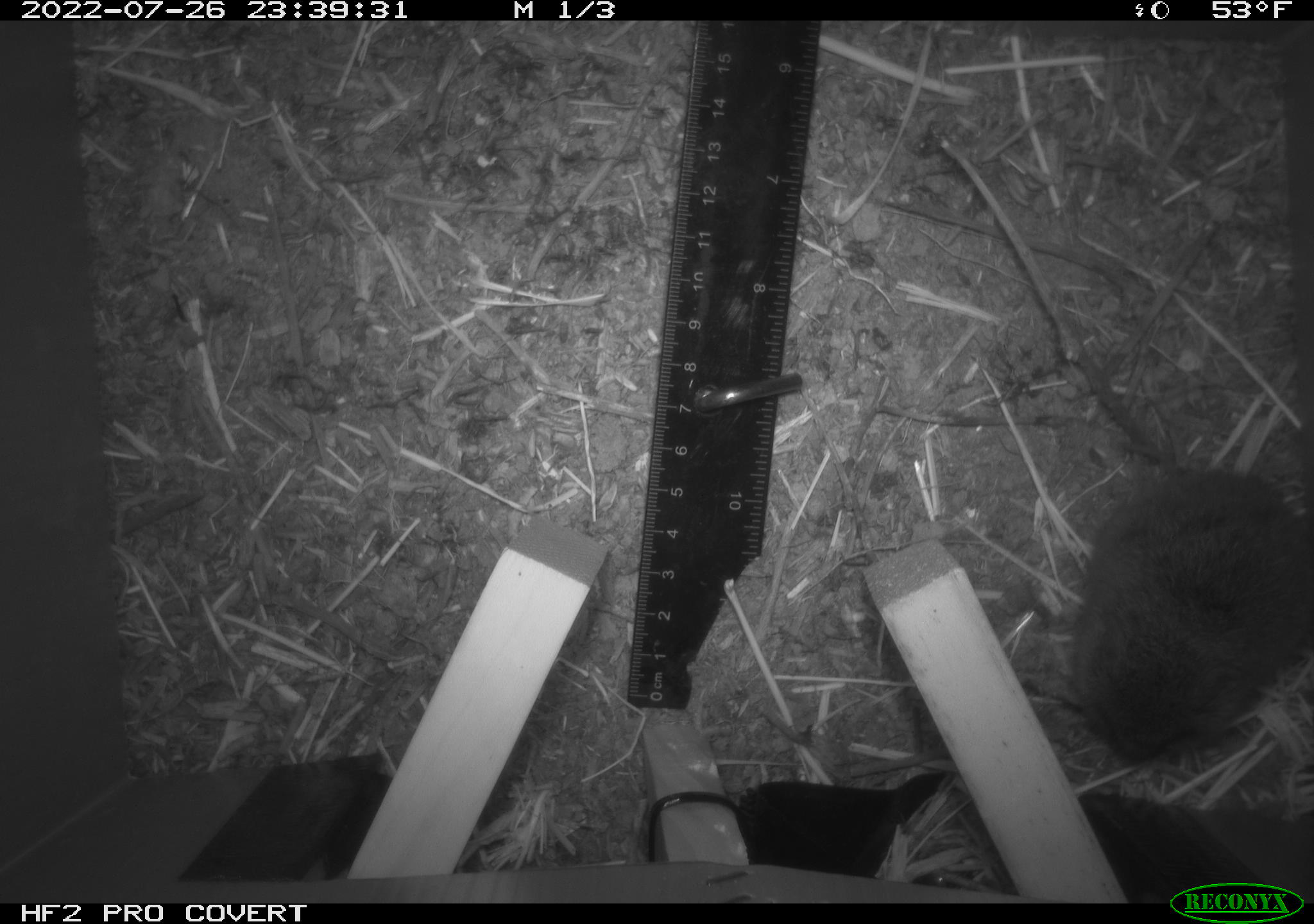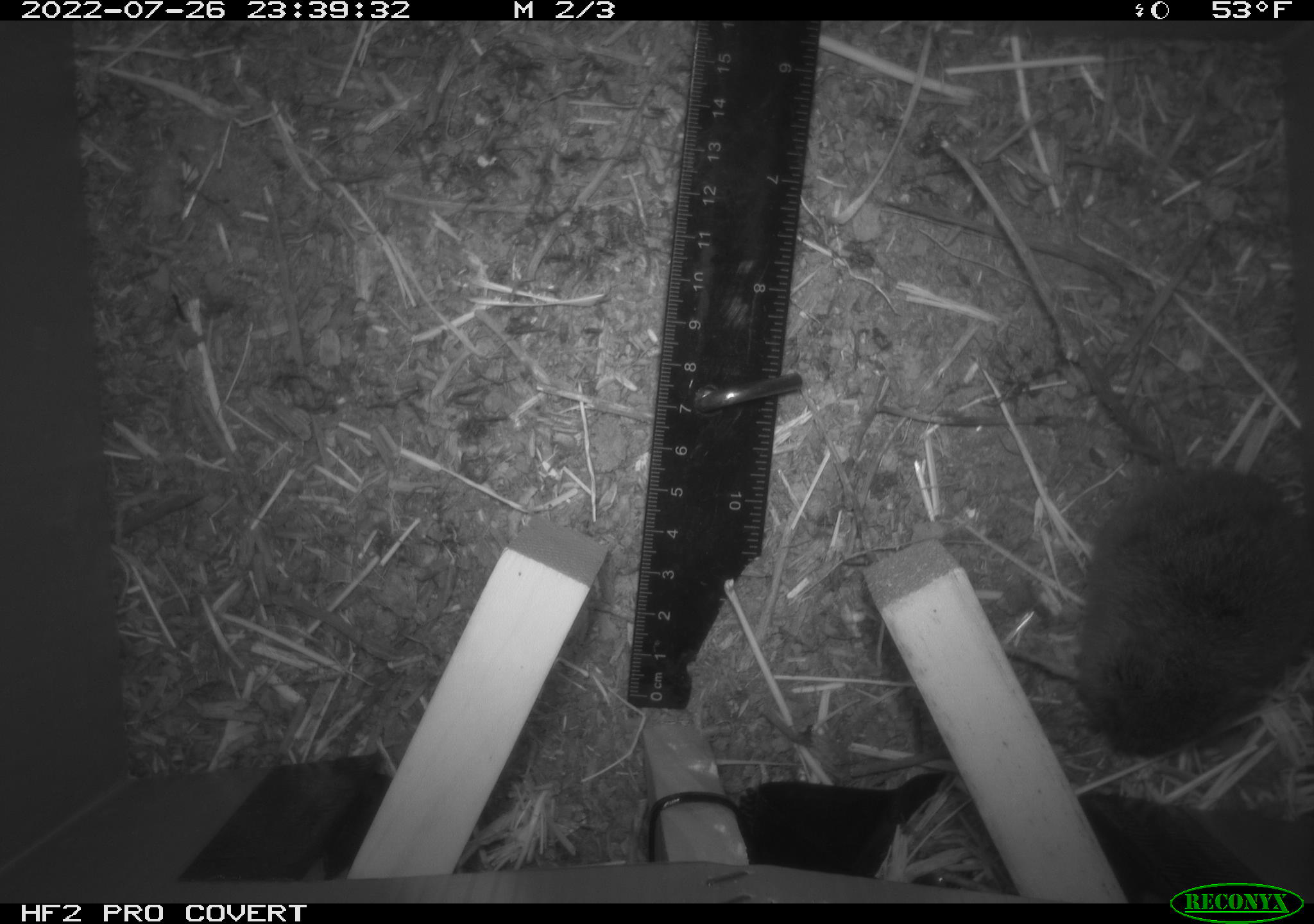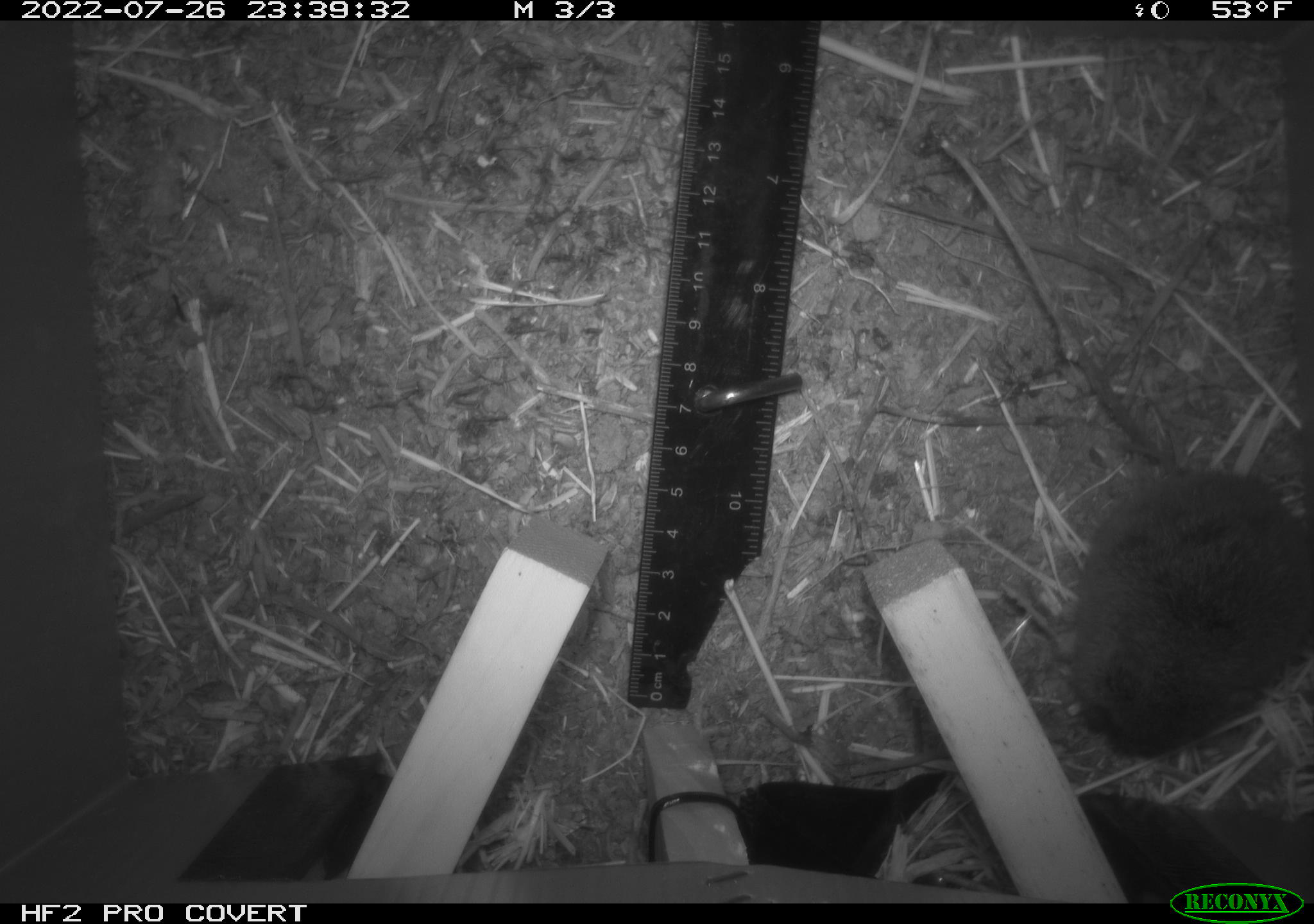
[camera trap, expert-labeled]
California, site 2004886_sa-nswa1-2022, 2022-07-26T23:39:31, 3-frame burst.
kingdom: Animalia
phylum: Chordata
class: Mammalia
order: Rodentia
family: Cricetidae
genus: Microtus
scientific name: Microtus californicus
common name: california vole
California vole (Microtus californicus).